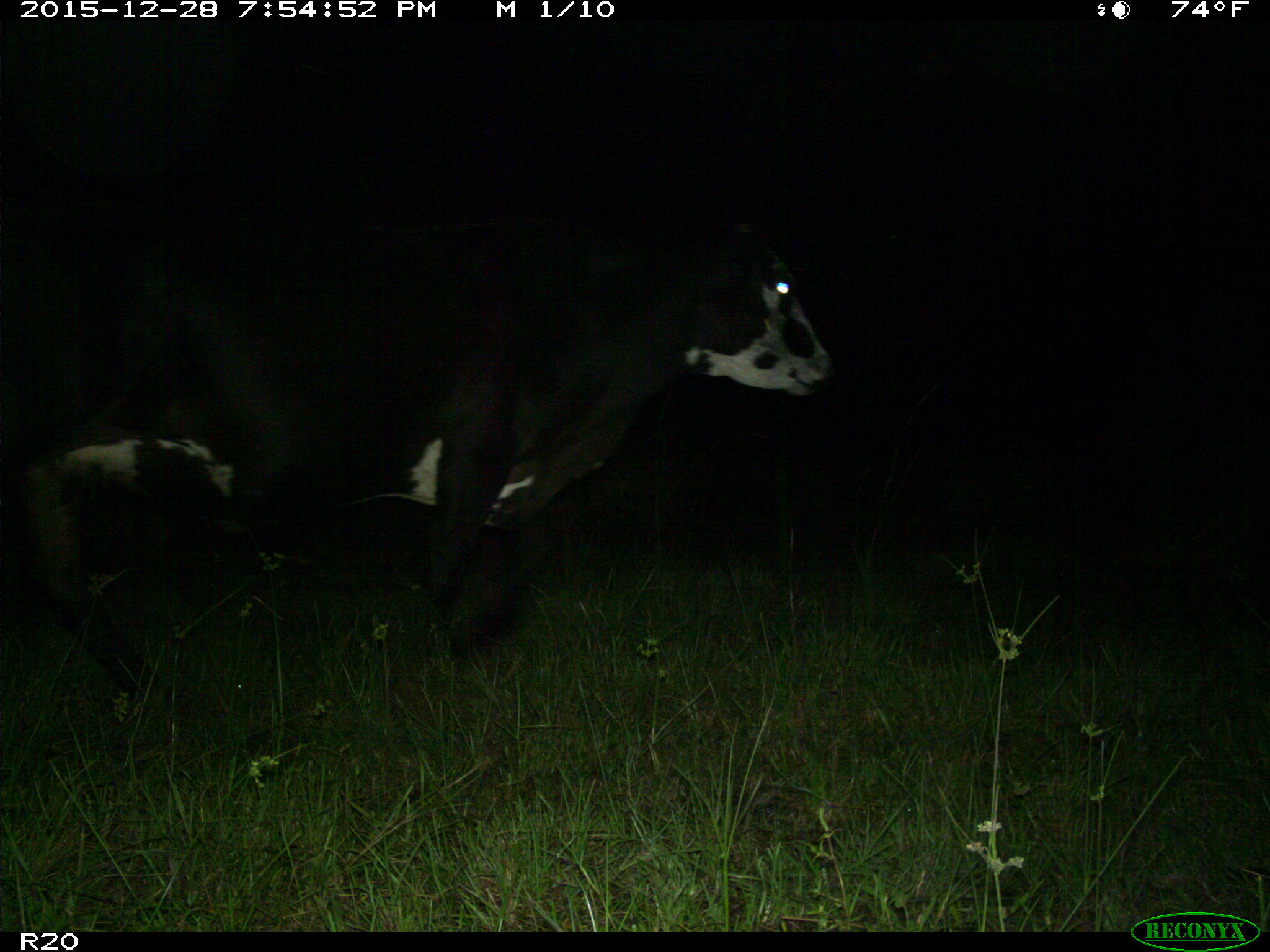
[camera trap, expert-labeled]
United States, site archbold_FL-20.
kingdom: Animalia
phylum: Chordata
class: Mammalia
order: Artiodactyla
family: Bovidae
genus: Bos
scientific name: Bos taurus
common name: domestic cow